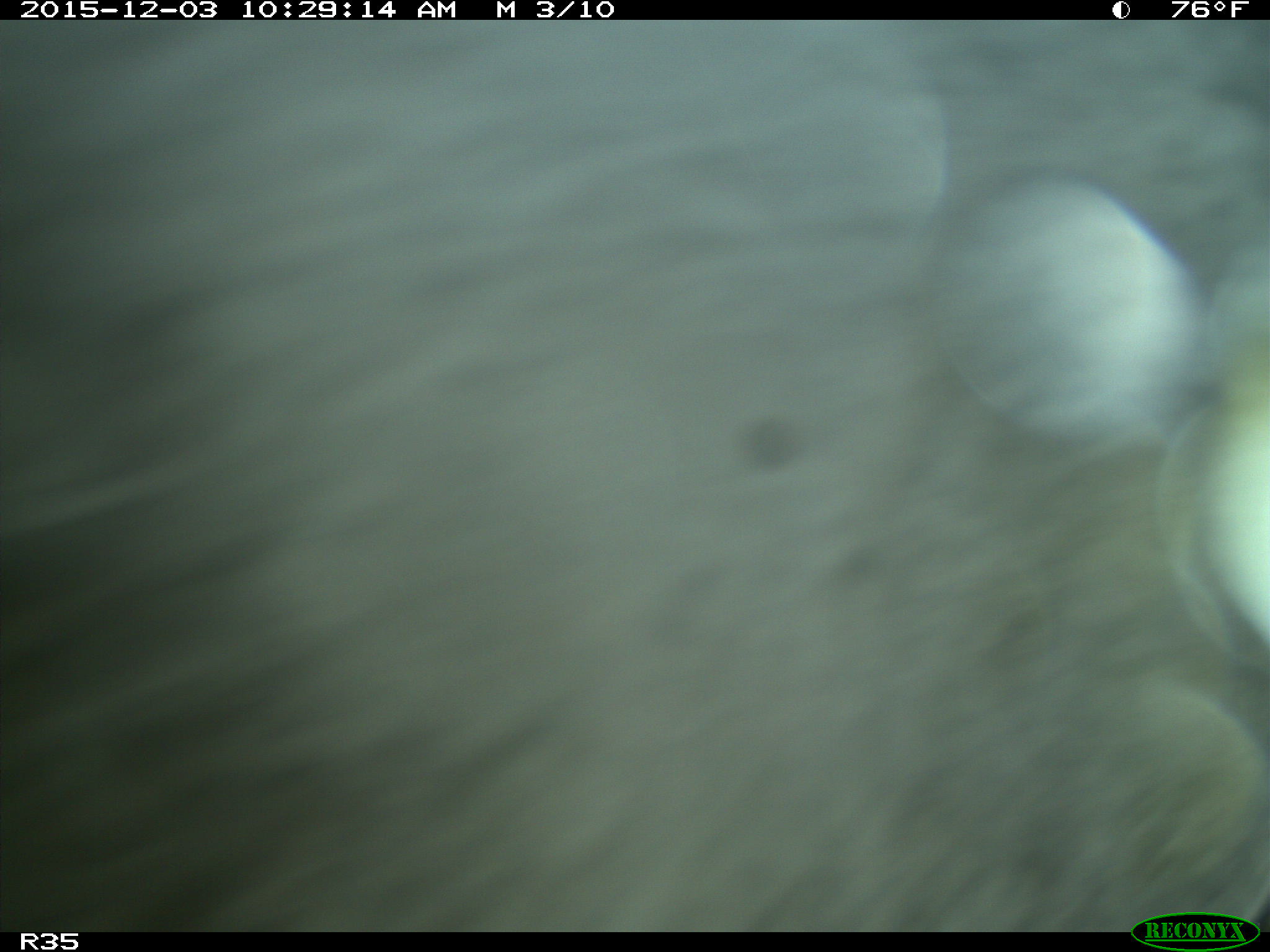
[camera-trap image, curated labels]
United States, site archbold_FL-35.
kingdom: Animalia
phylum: Chordata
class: Mammalia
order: Artiodactyla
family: Bovidae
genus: Bos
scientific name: Bos taurus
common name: domestic cow